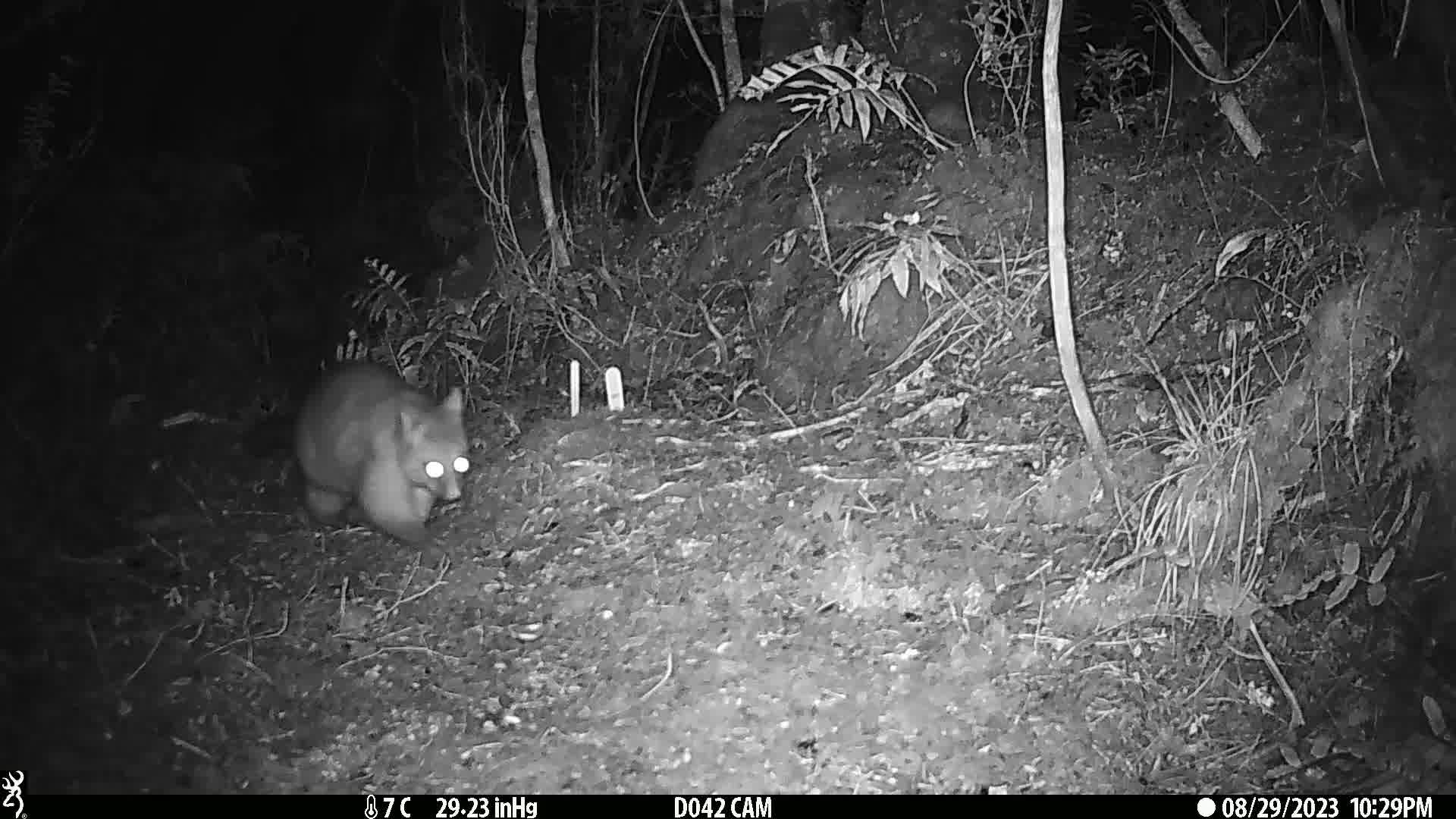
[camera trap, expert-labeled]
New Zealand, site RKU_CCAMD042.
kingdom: Animalia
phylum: Chordata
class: Mammalia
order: Diprotodontia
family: Phalangeridae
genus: Trichosurus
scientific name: Trichosurus vulpecula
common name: common brushtail possum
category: possum